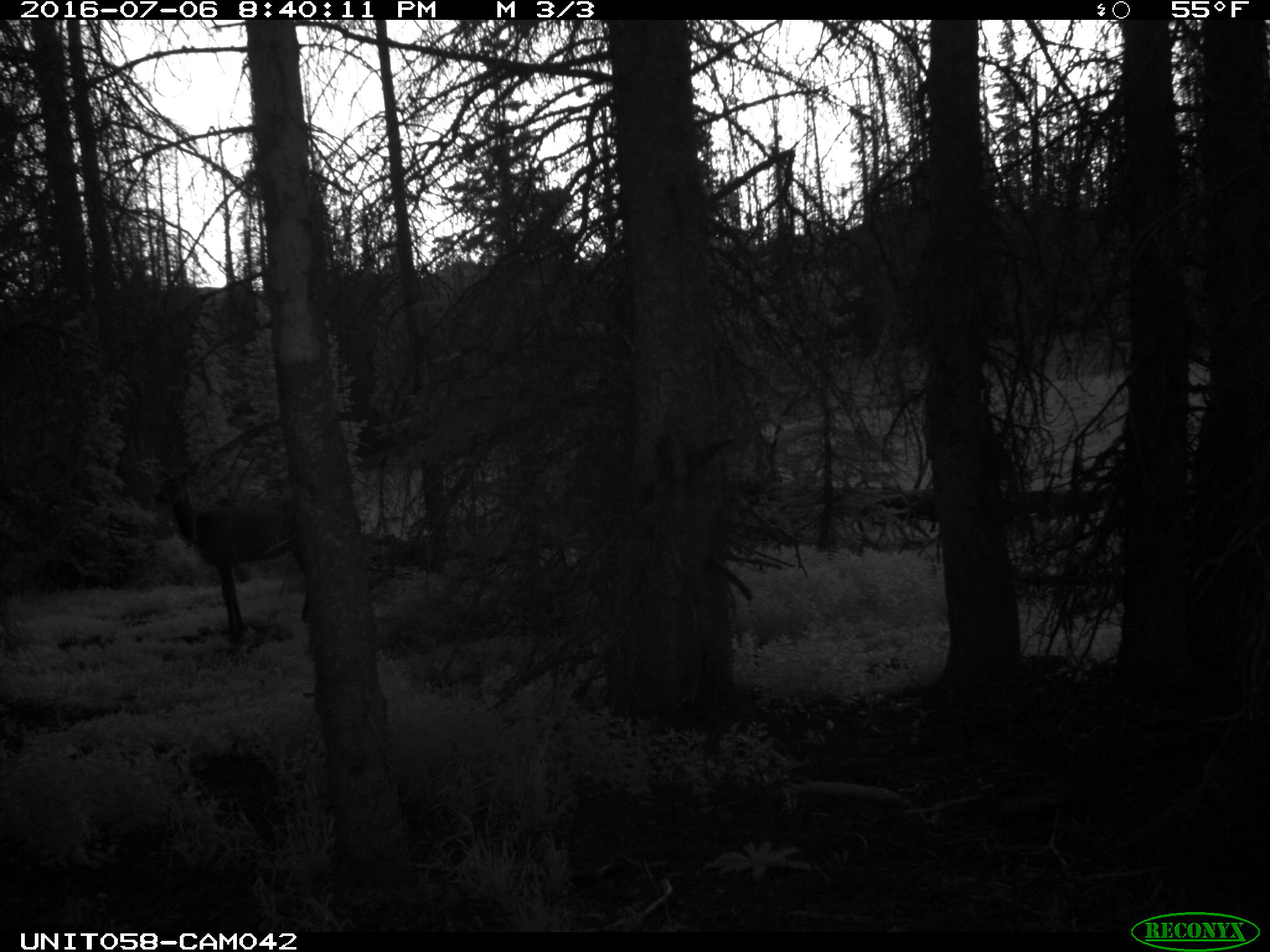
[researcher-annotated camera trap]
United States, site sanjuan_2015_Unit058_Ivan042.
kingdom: Animalia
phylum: Chordata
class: Mammalia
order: Artiodactyla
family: Cervidae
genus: Cervus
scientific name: Cervus elaphus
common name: red deer